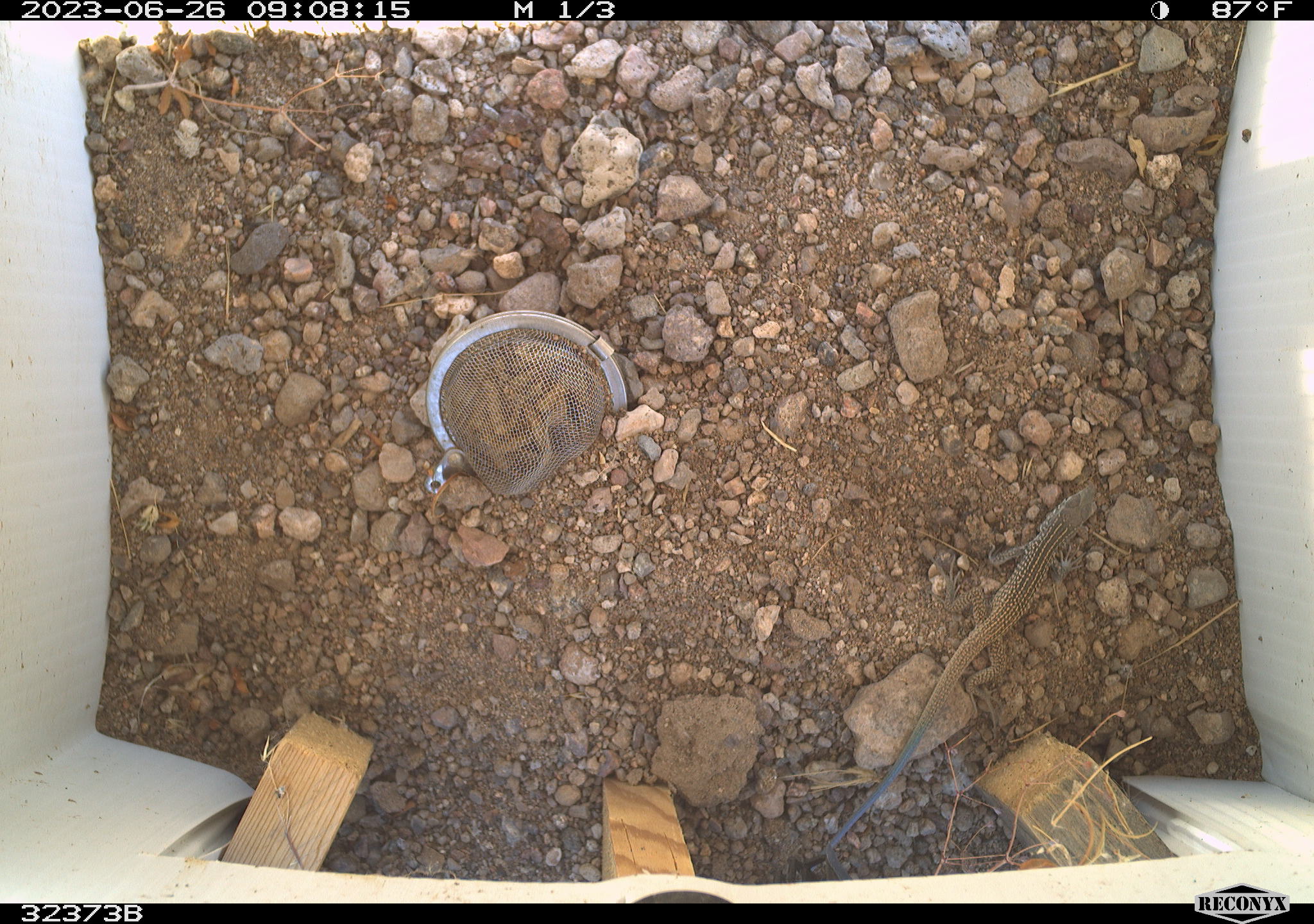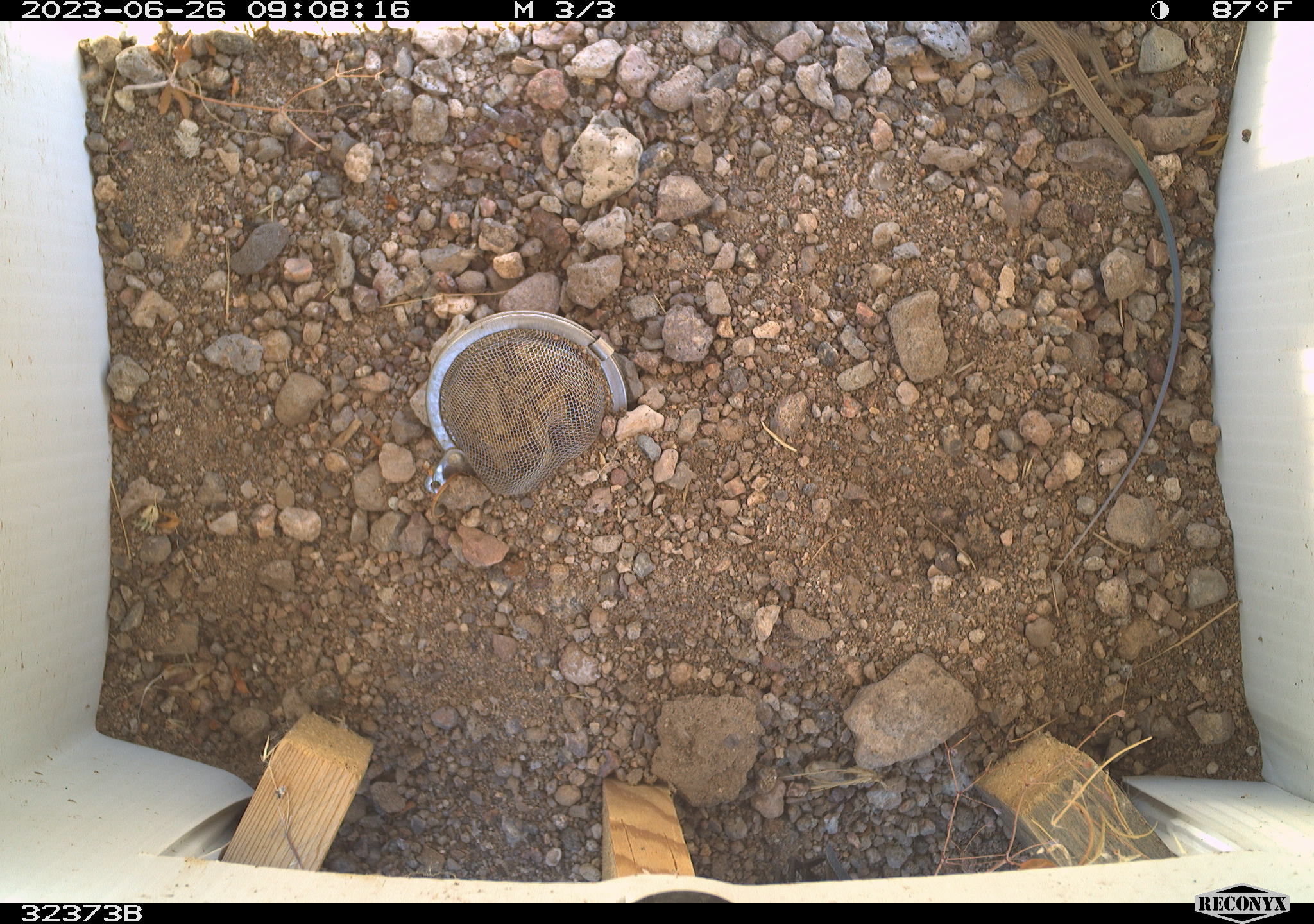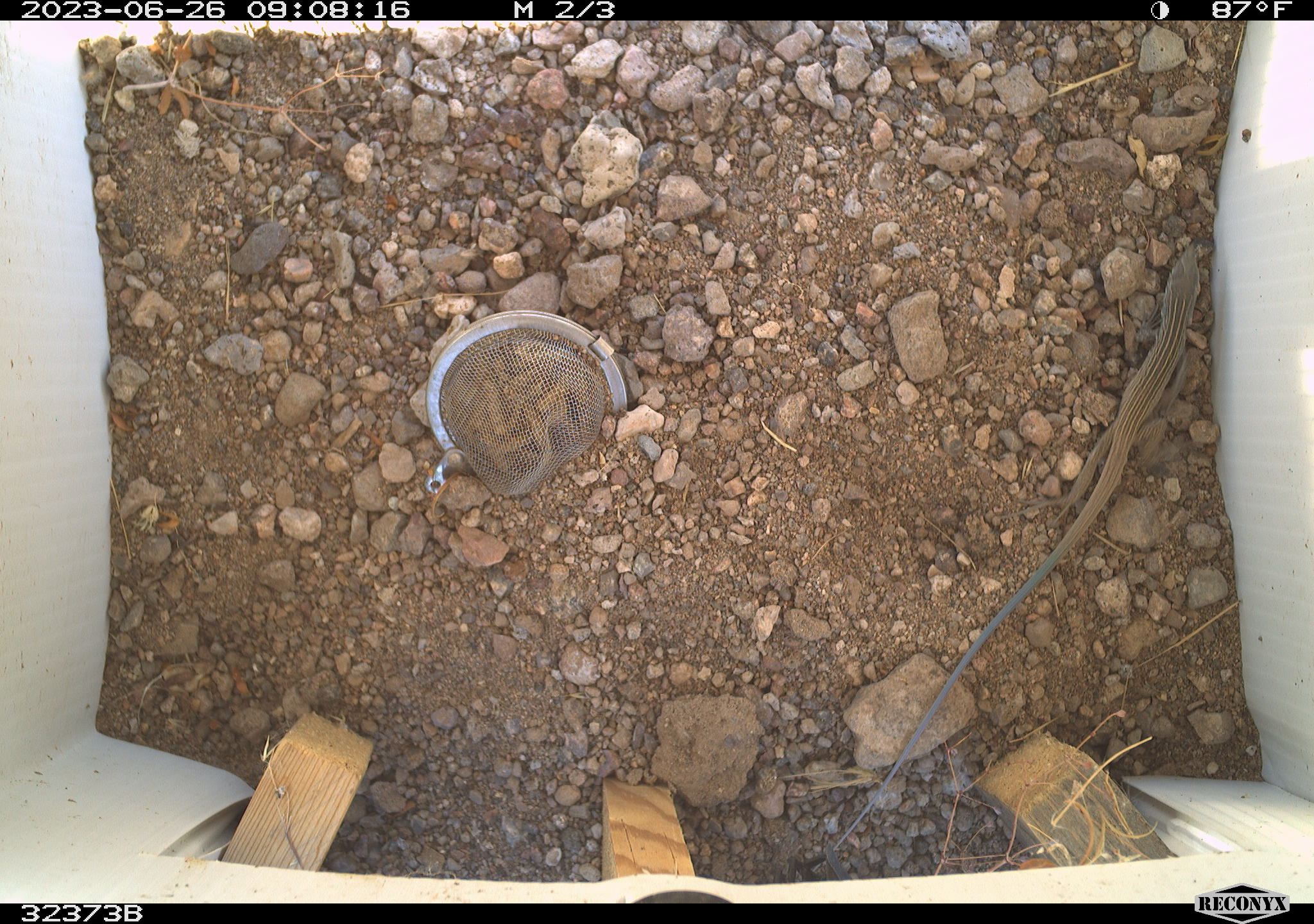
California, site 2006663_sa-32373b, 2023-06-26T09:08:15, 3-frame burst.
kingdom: Animalia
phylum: Chordata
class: Reptilia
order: Squamata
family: Teiidae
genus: Aspidoscelis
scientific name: Aspidoscelis tigris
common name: western whiptail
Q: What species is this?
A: Western whiptail (Aspidoscelis tigris).